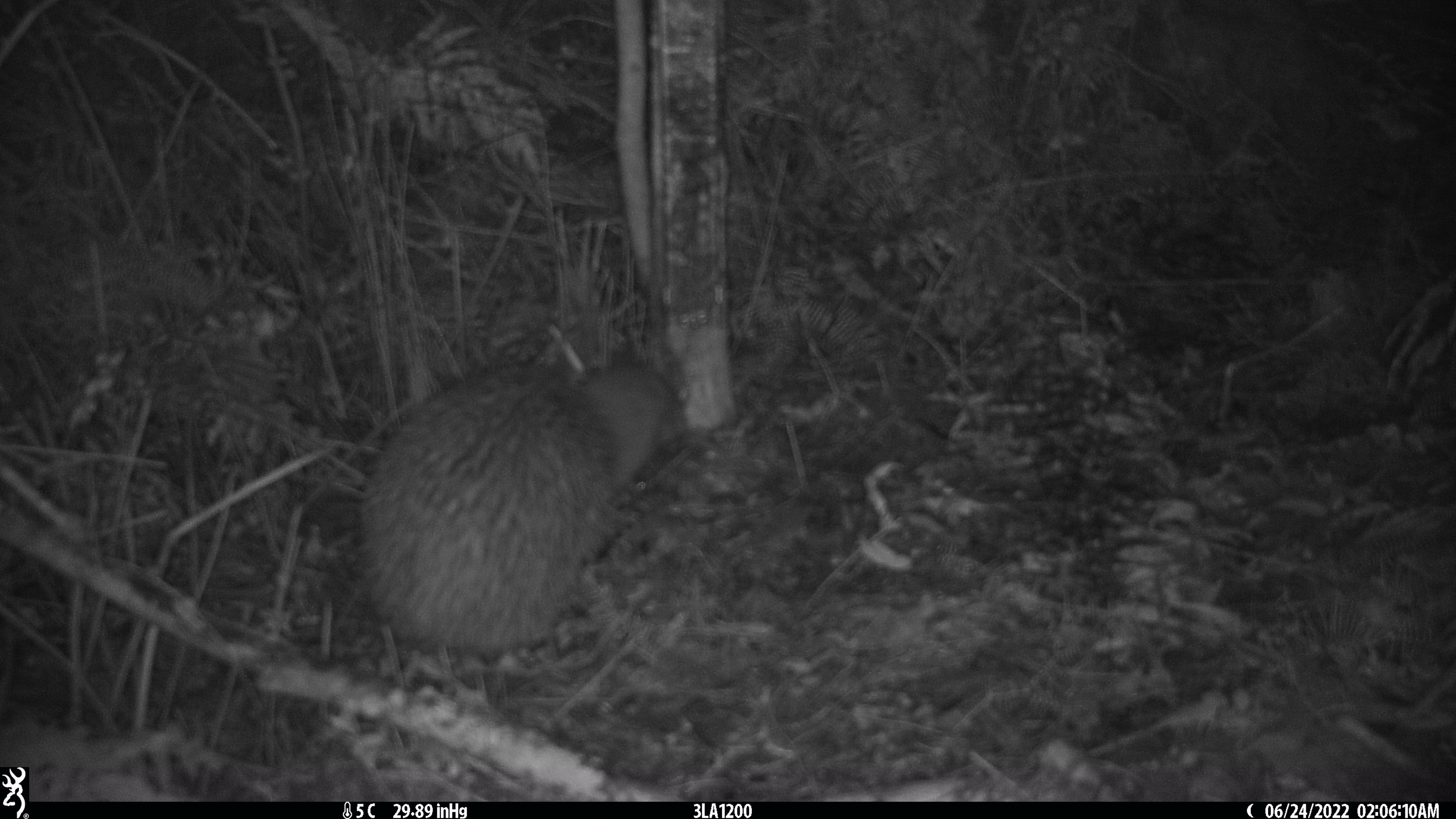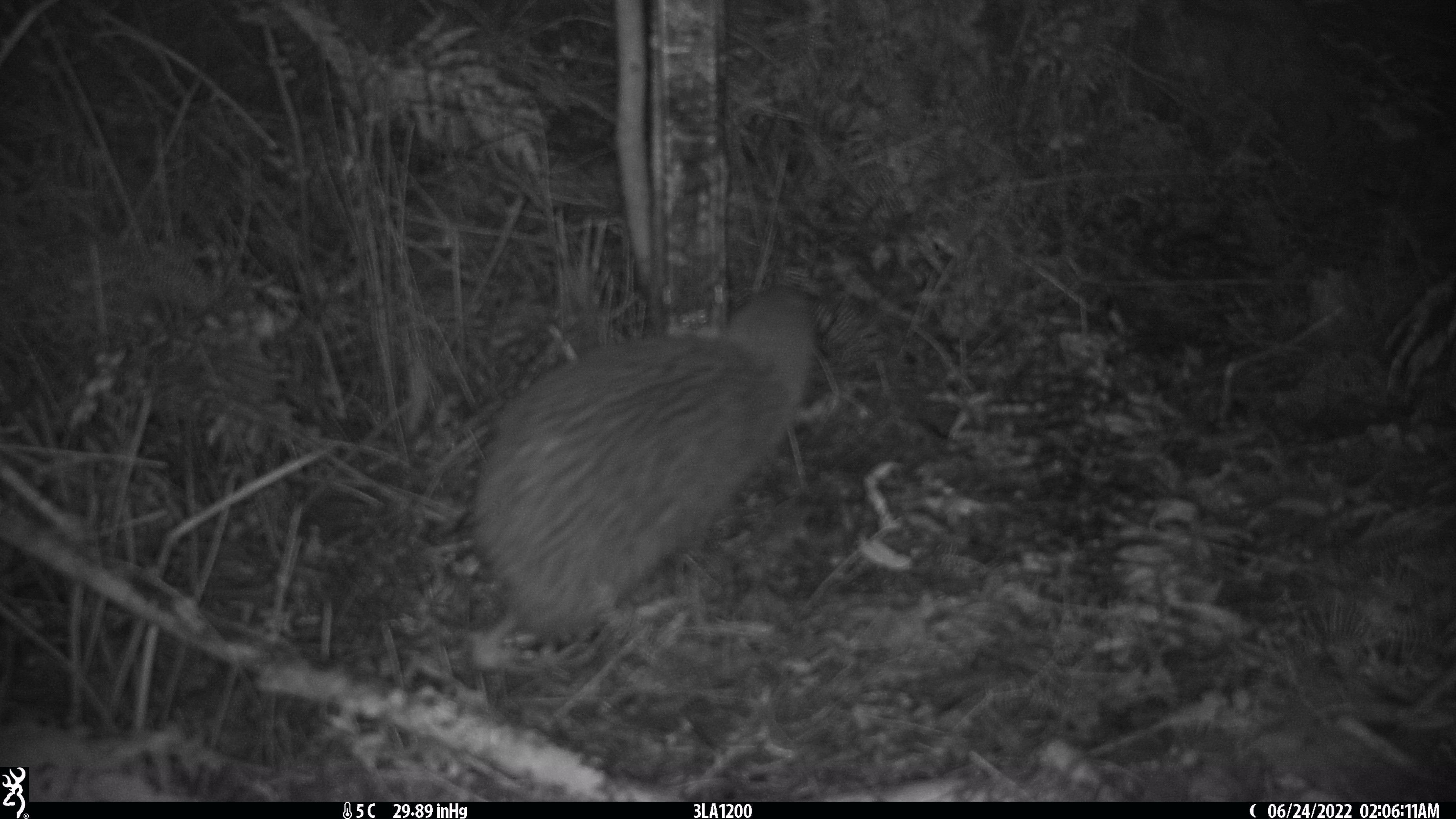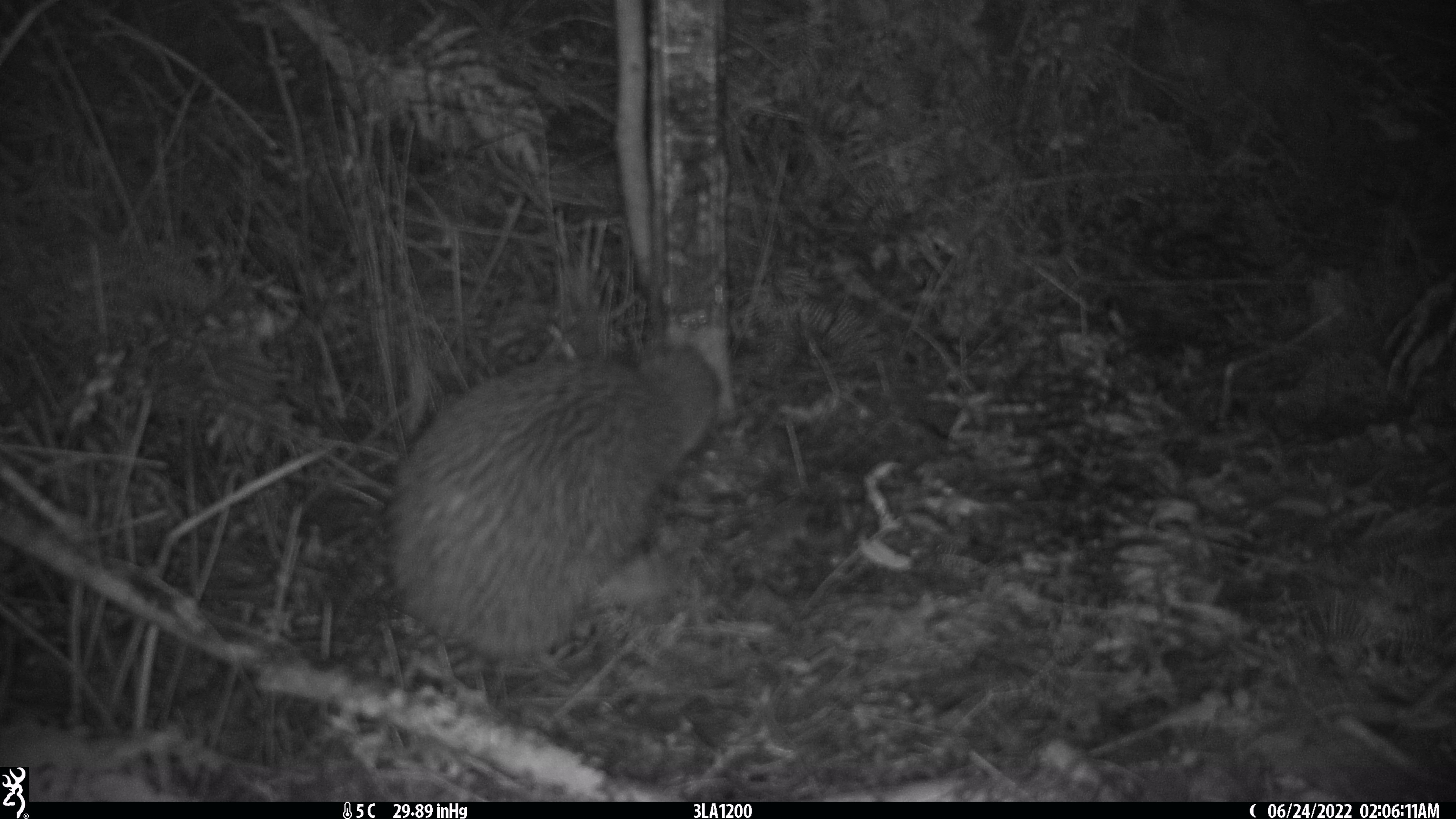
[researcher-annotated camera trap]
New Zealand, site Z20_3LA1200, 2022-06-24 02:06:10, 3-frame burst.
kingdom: Animalia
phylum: Chordata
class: Aves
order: Apterygiformes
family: Apterygidae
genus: Apteryx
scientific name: Apteryx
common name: kiwi